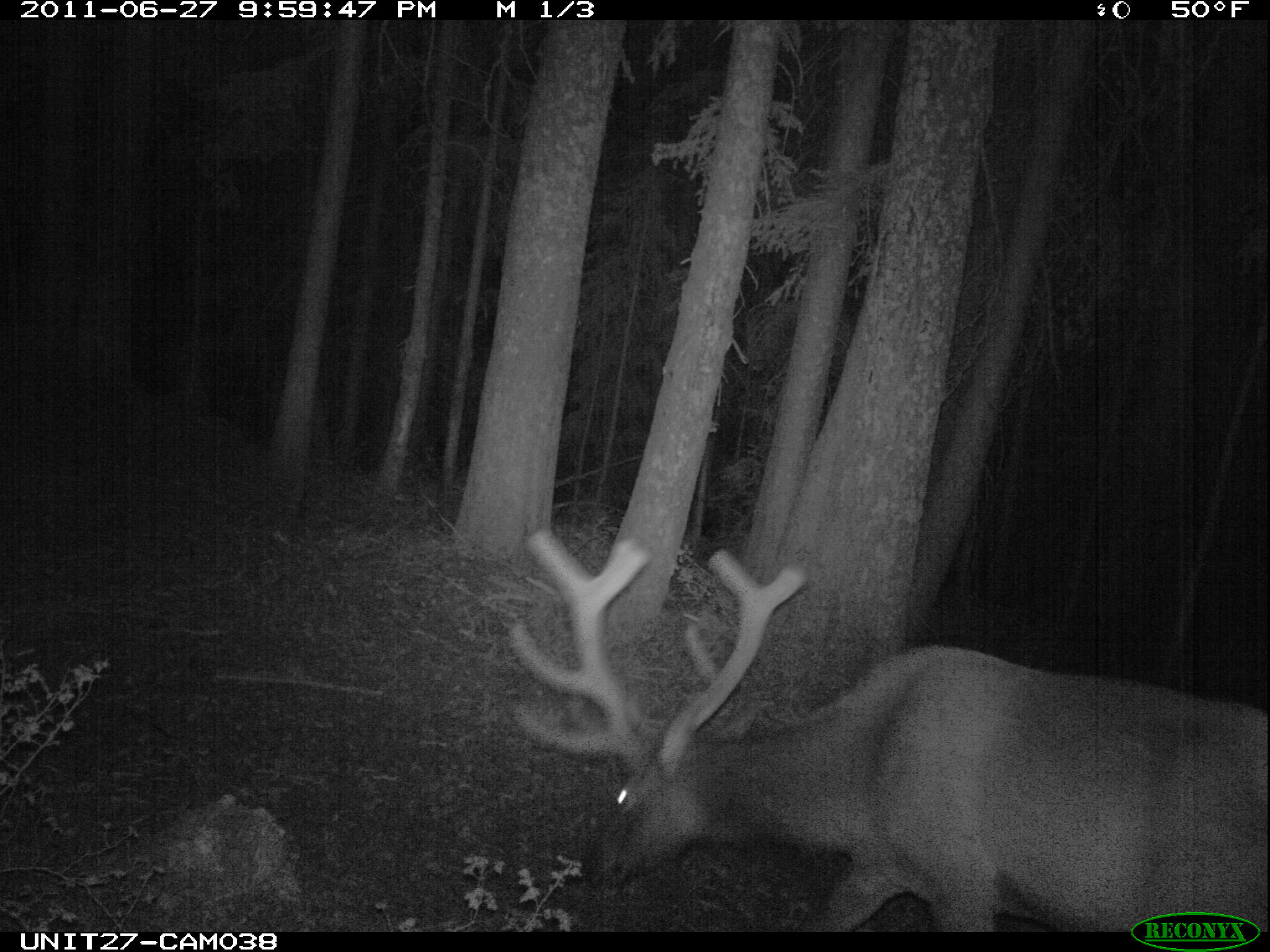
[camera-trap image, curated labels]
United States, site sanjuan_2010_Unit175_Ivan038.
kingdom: Animalia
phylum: Chordata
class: Mammalia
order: Artiodactyla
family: Cervidae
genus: Cervus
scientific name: Cervus elaphus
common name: red deer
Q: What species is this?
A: Cervus elaphus (red deer).